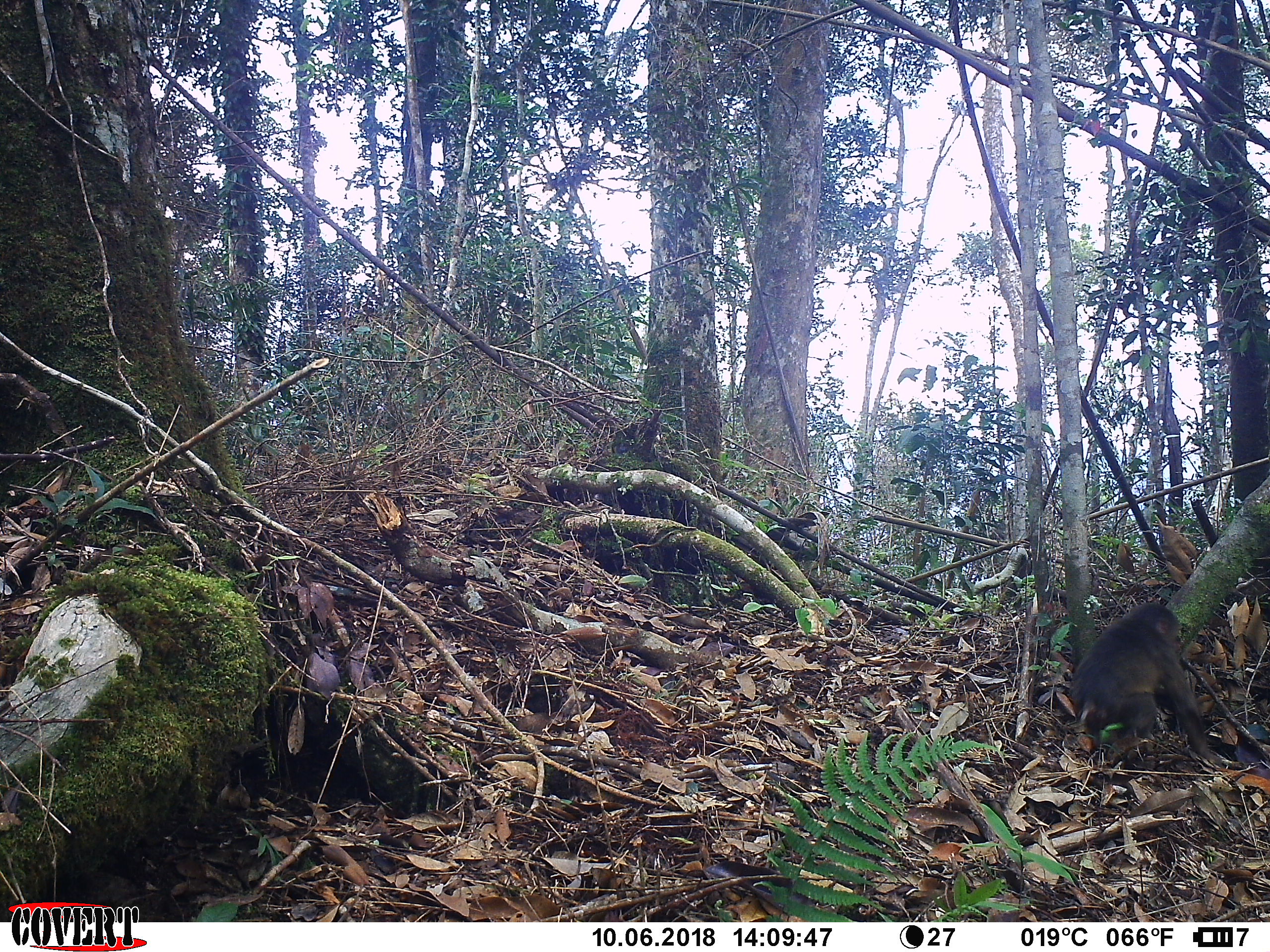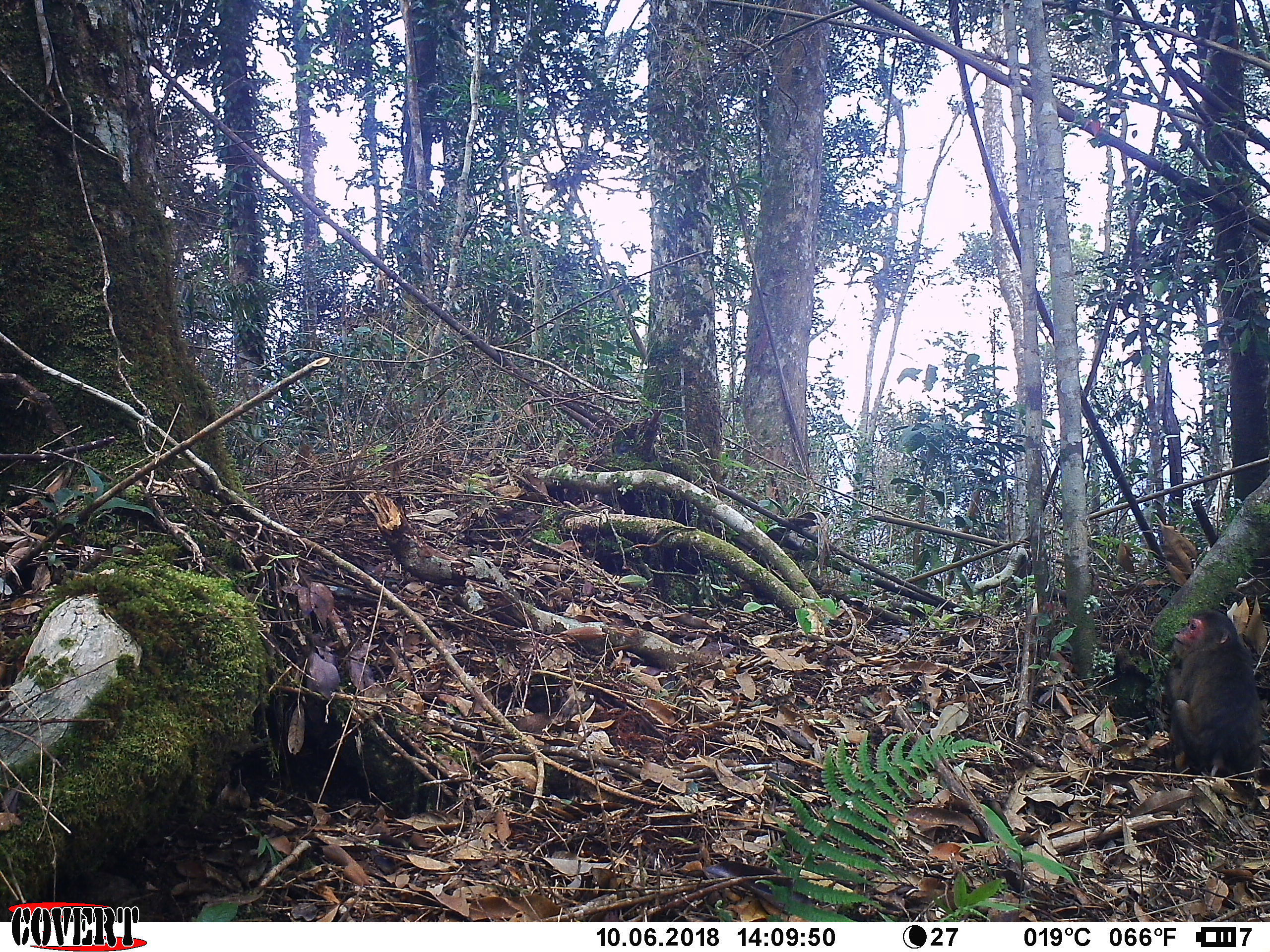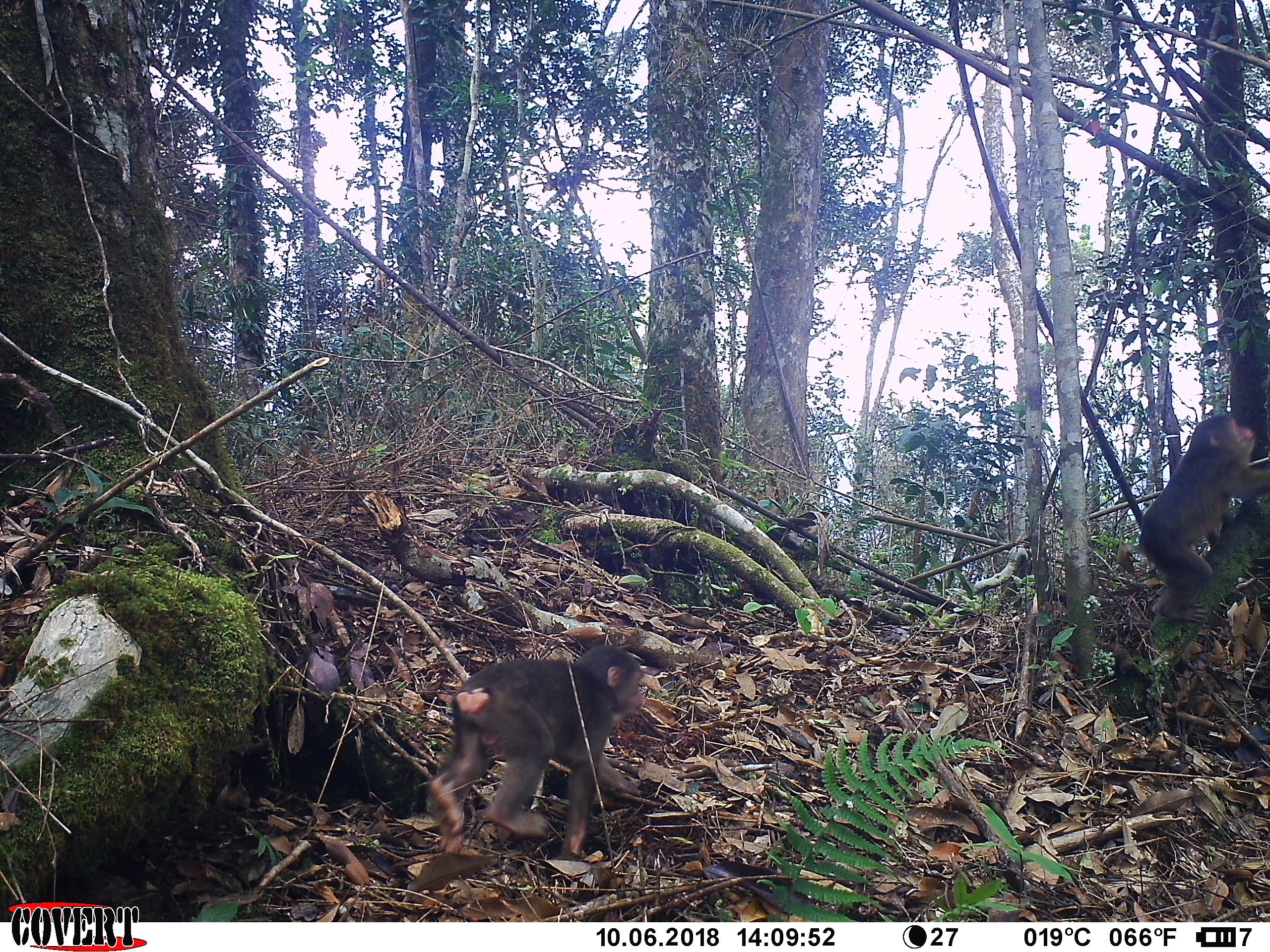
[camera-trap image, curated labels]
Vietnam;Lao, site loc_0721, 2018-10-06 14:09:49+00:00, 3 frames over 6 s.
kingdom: Animalia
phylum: Chordata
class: Mammalia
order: Primates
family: Cercopithecidae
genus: Macaca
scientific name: Macaca arctoides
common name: stump-tailed macaque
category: stump tailed macaque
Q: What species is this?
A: Stump tailed macaque (stump-tailed macaque) (Macaca arctoides).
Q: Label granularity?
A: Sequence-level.